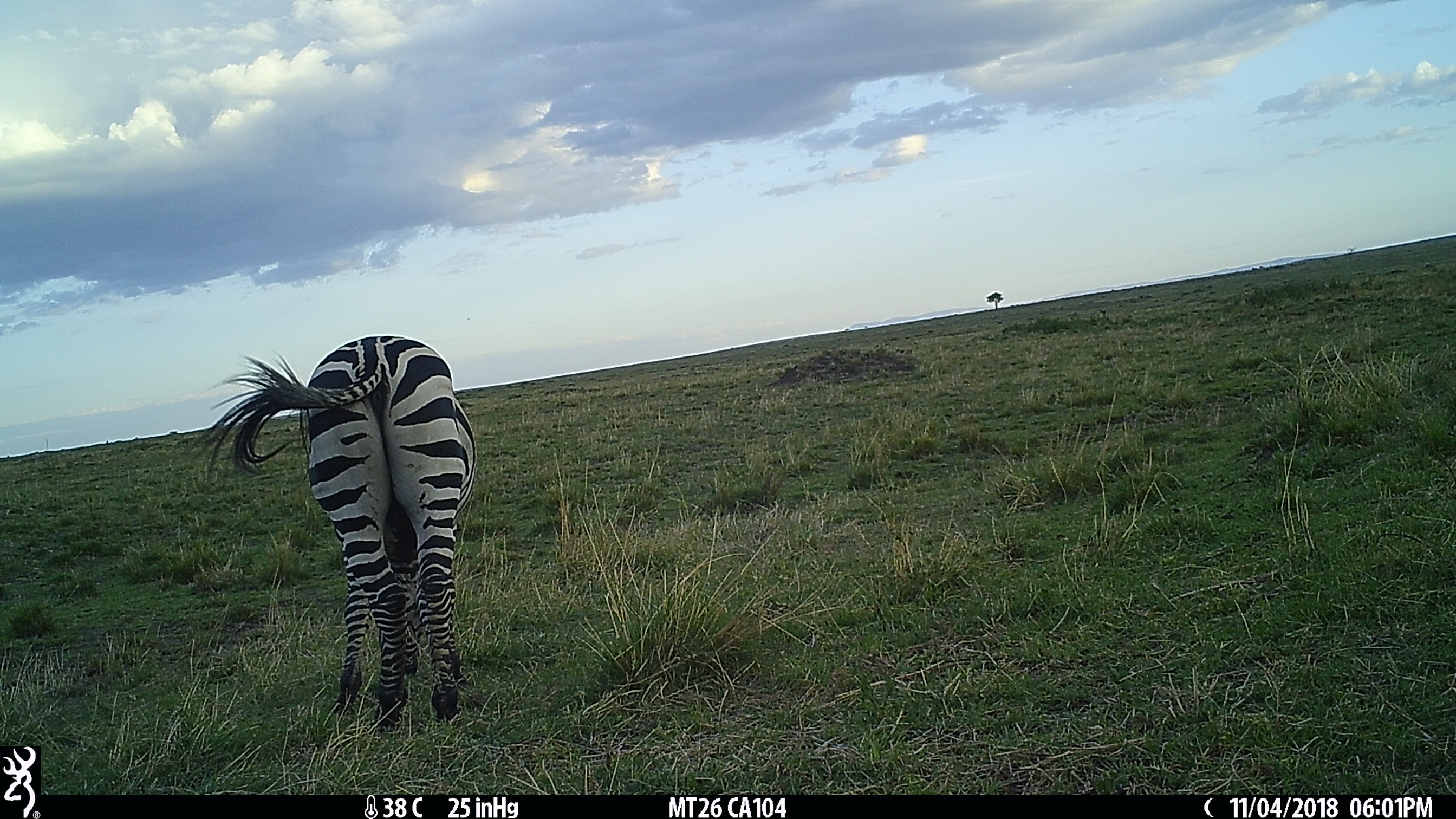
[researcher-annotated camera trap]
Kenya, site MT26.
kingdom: Animalia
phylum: Chordata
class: Mammalia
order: Perissodactyla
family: Equidae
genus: Equus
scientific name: Equus quagga burchellii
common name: burchell's zebra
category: zebra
Zebra (burchell's zebra) (Equus quagga burchellii).